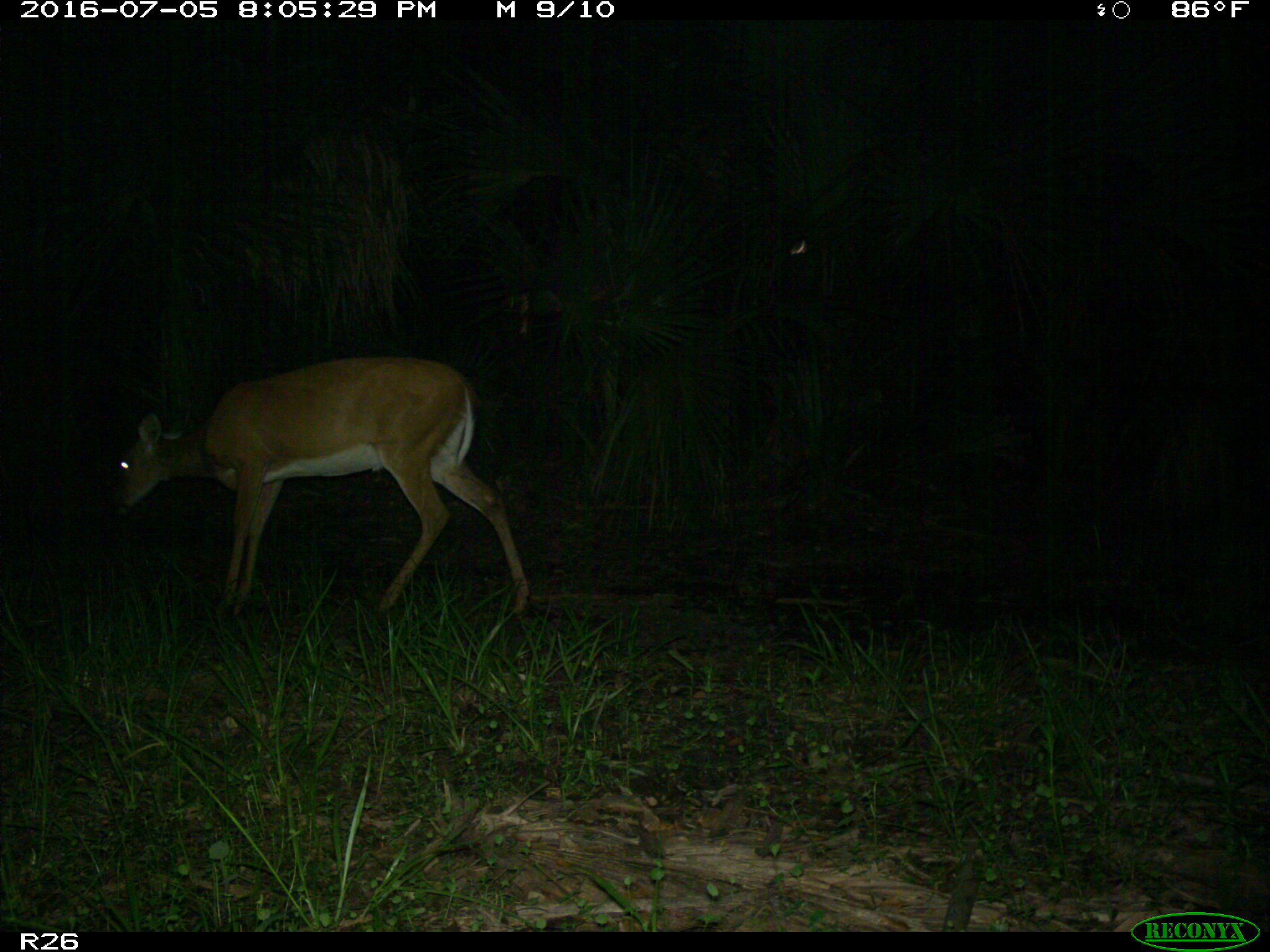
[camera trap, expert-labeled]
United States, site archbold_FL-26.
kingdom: Animalia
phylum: Chordata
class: Mammalia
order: Artiodactyla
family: Cervidae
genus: Odocoileus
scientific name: Odocoileus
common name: deer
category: unidentified deer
Unidentified deer (deer) (Odocoileus).